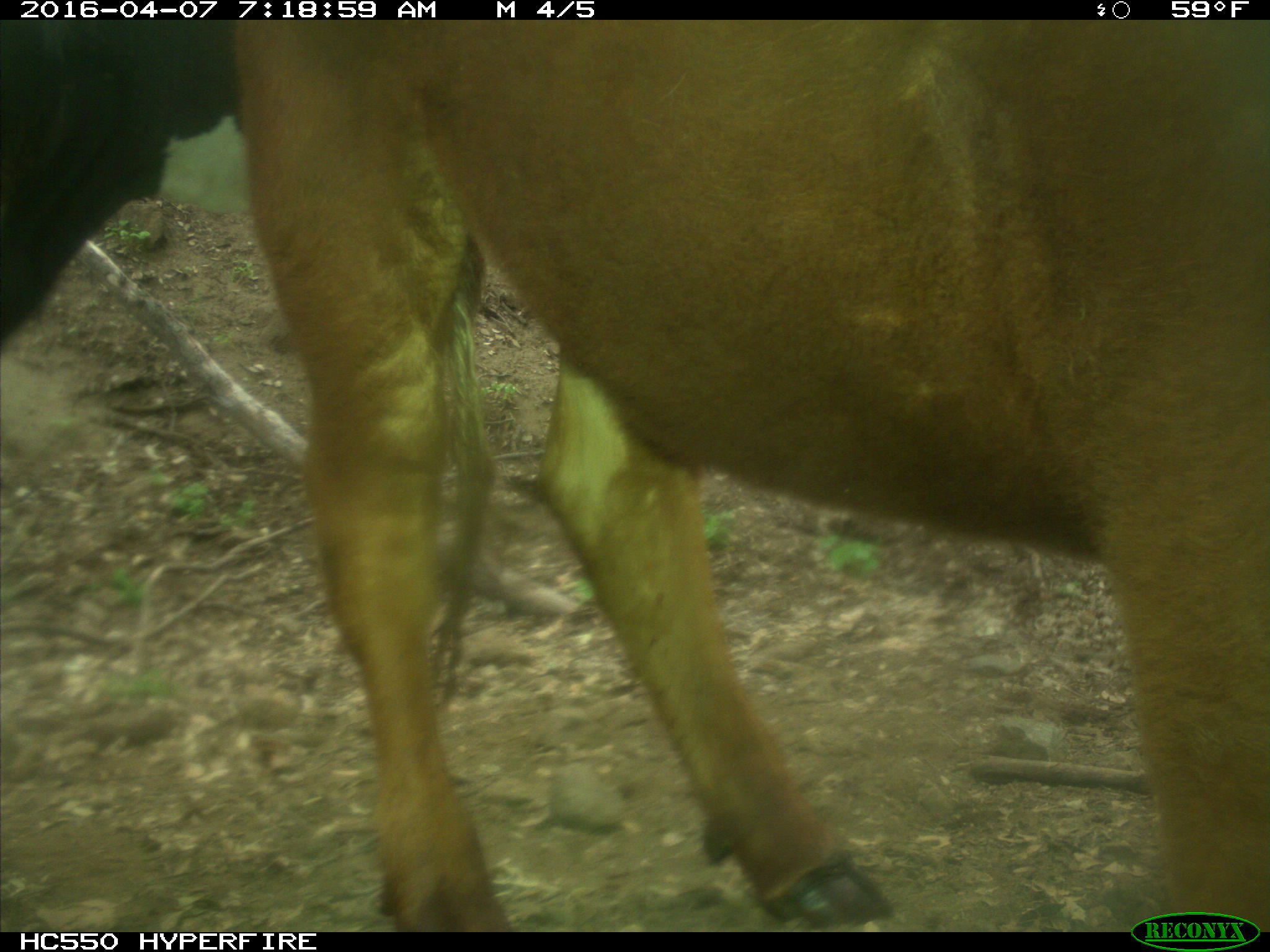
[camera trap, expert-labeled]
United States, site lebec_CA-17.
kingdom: Animalia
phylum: Chordata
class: Mammalia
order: Artiodactyla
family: Bovidae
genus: Bos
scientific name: Bos taurus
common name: domestic cow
Bos taurus (domestic cow).